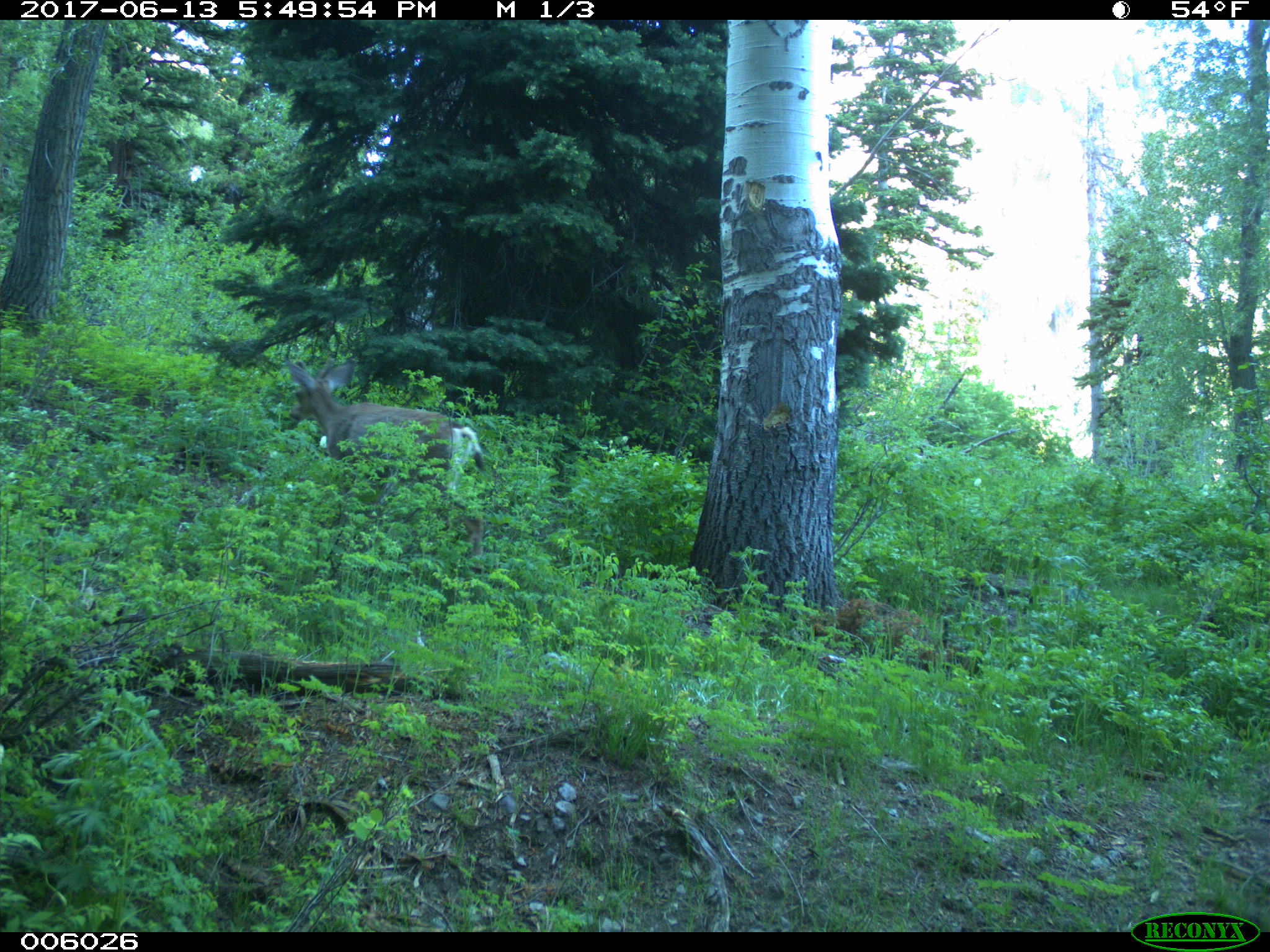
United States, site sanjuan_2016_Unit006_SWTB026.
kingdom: Animalia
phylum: Chordata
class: Mammalia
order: Artiodactyla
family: Cervidae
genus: Odocoileus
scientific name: Odocoileus hemionus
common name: mule deer